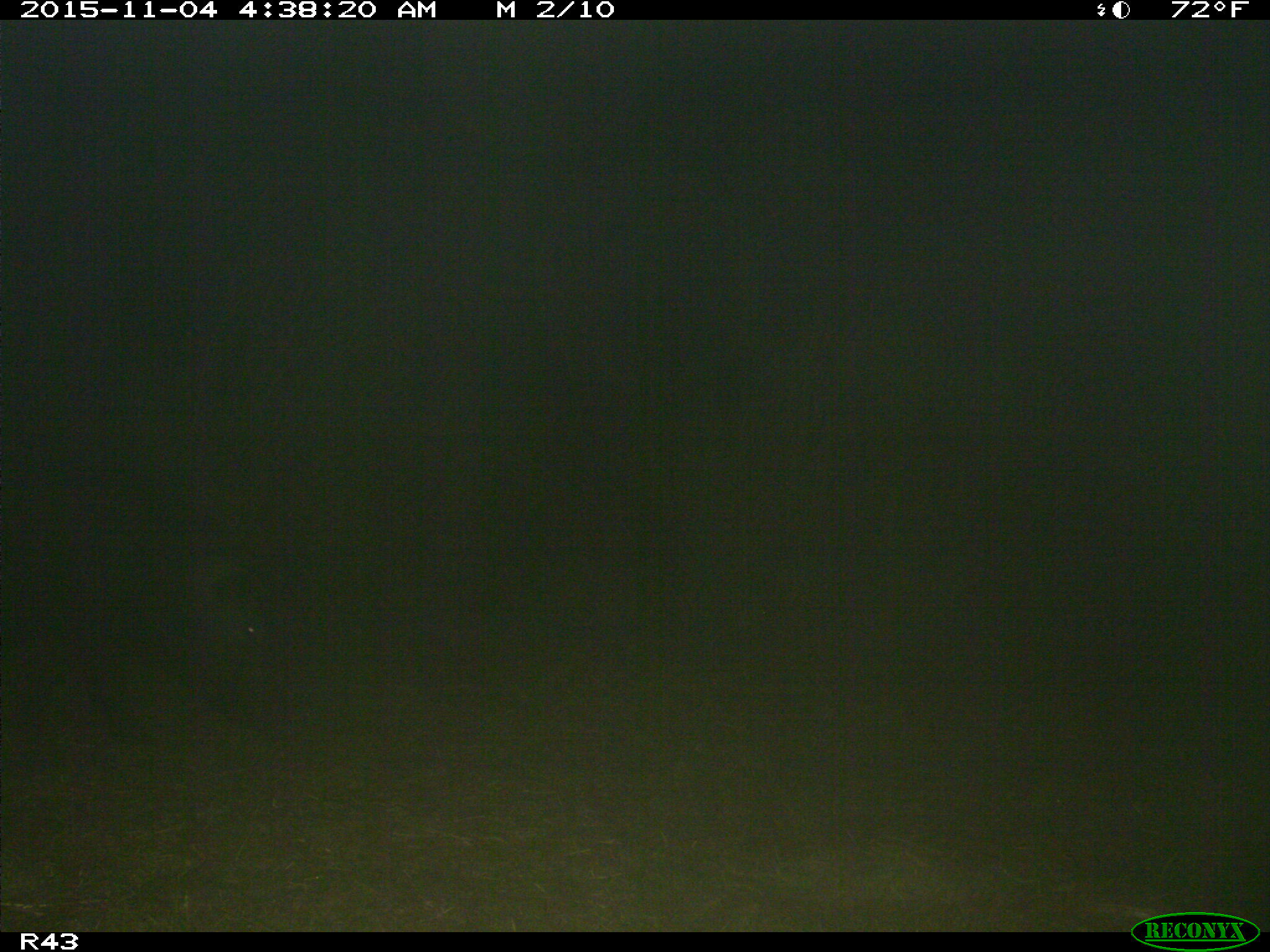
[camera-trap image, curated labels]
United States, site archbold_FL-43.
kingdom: Animalia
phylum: Chordata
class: Mammalia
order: Artiodactyla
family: Suidae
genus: Sus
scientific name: Sus scrofa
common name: wild boar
Sus scrofa (wild boar).